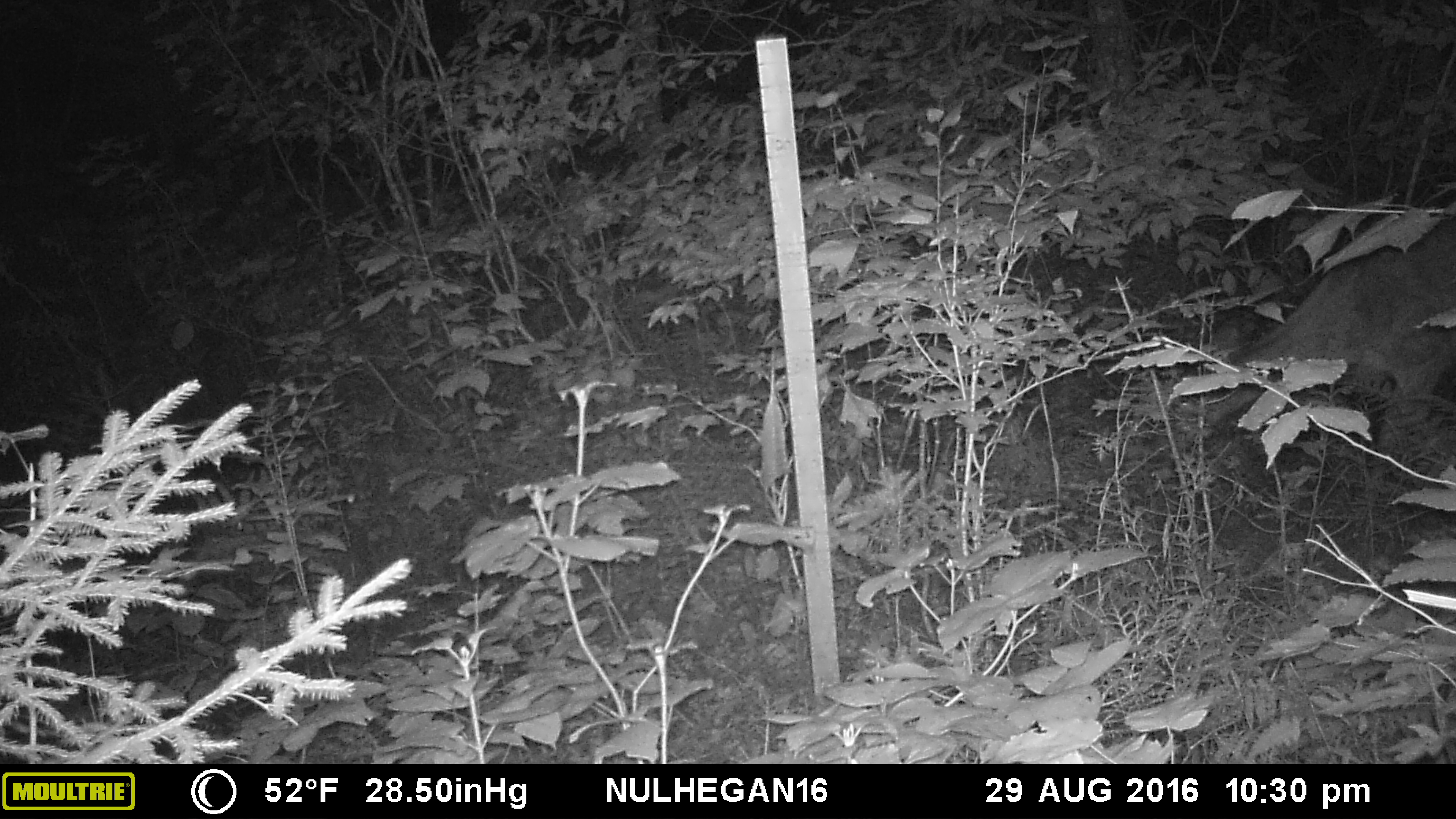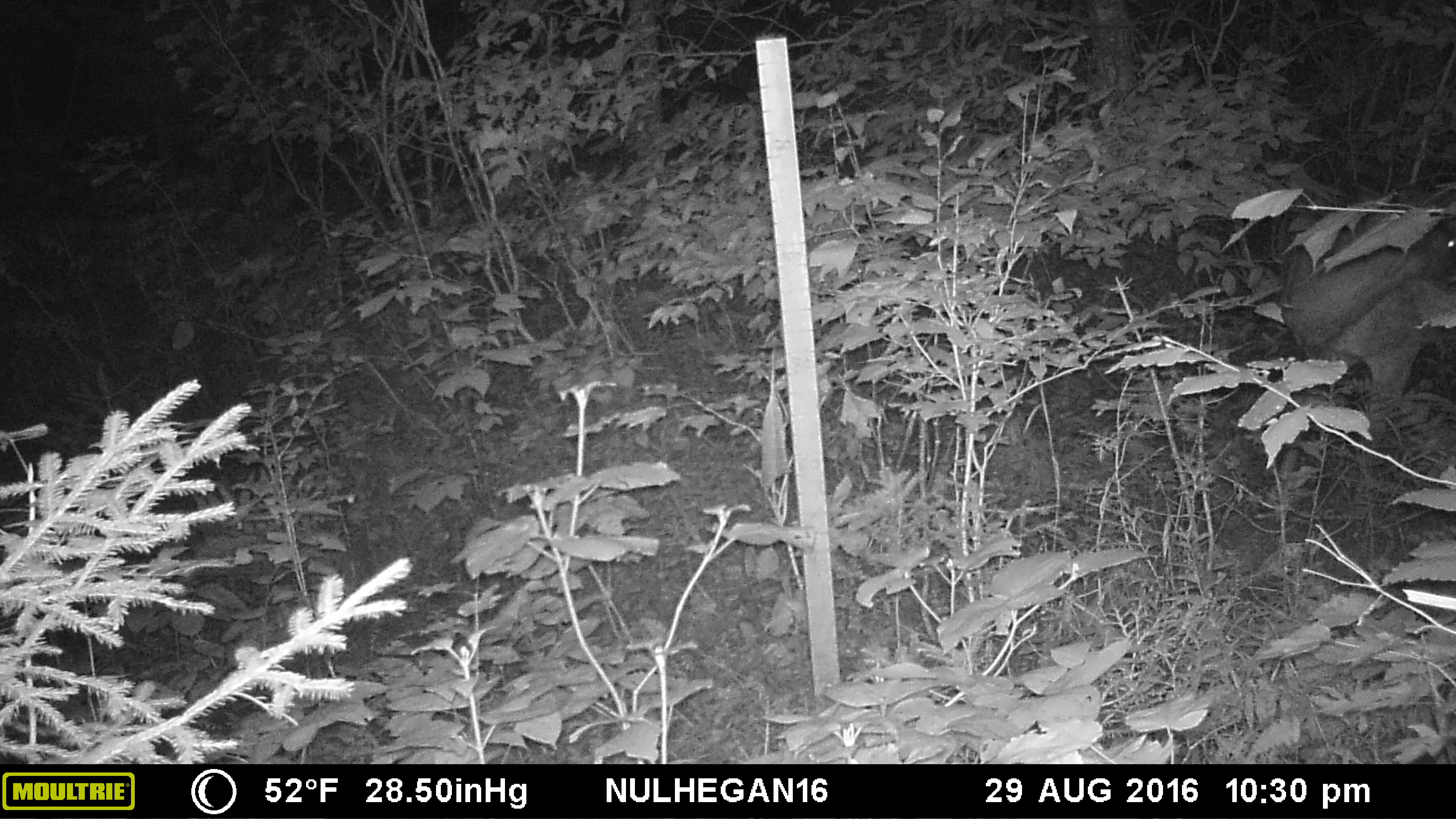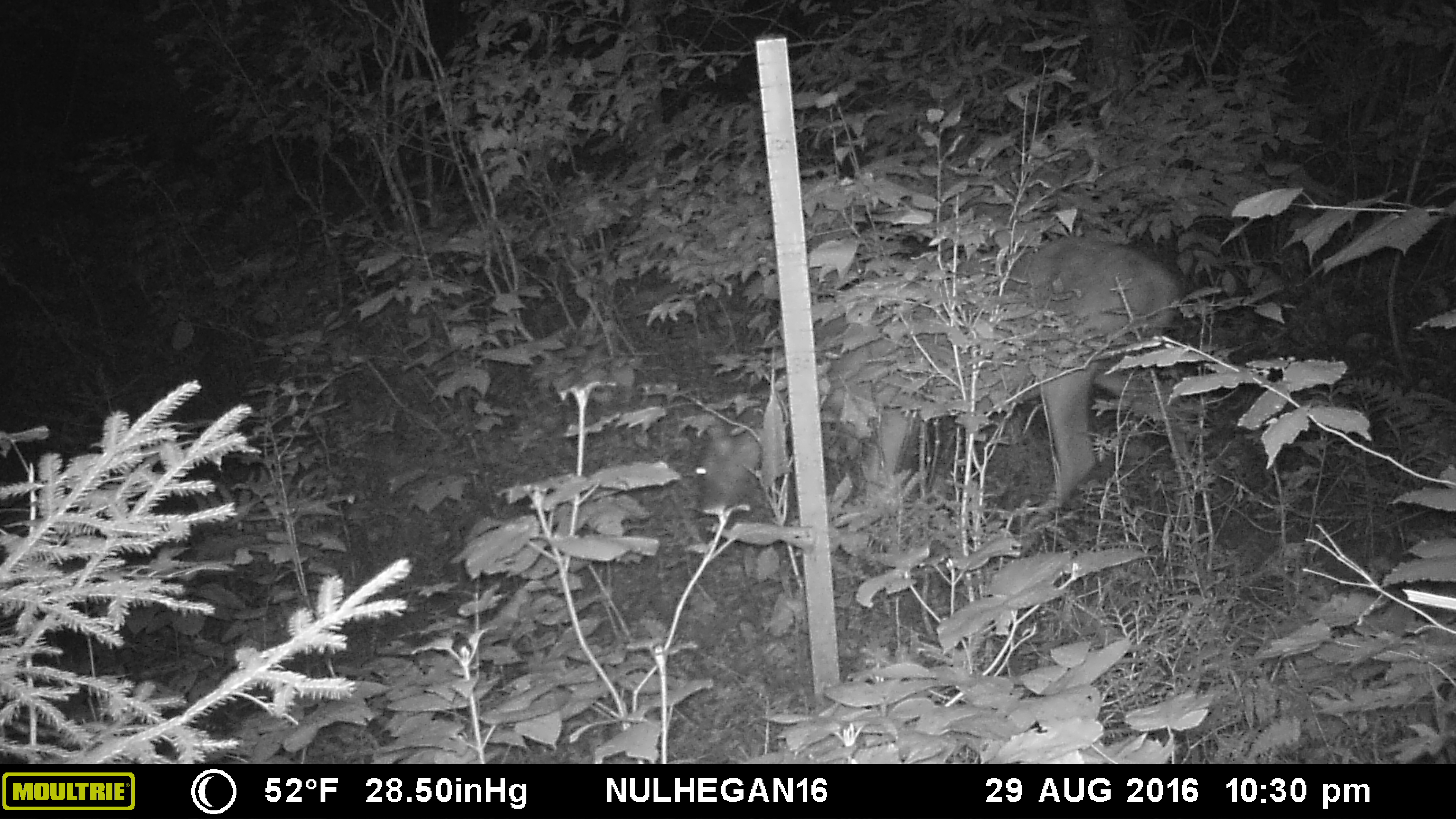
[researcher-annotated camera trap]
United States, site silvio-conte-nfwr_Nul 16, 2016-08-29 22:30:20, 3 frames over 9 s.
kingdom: Animalia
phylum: Chordata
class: Mammalia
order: Artiodactyla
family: Cervidae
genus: Odocoileus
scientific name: Odocoileus virginianus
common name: white-tailed deer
White-tailed deer (Odocoileus virginianus).